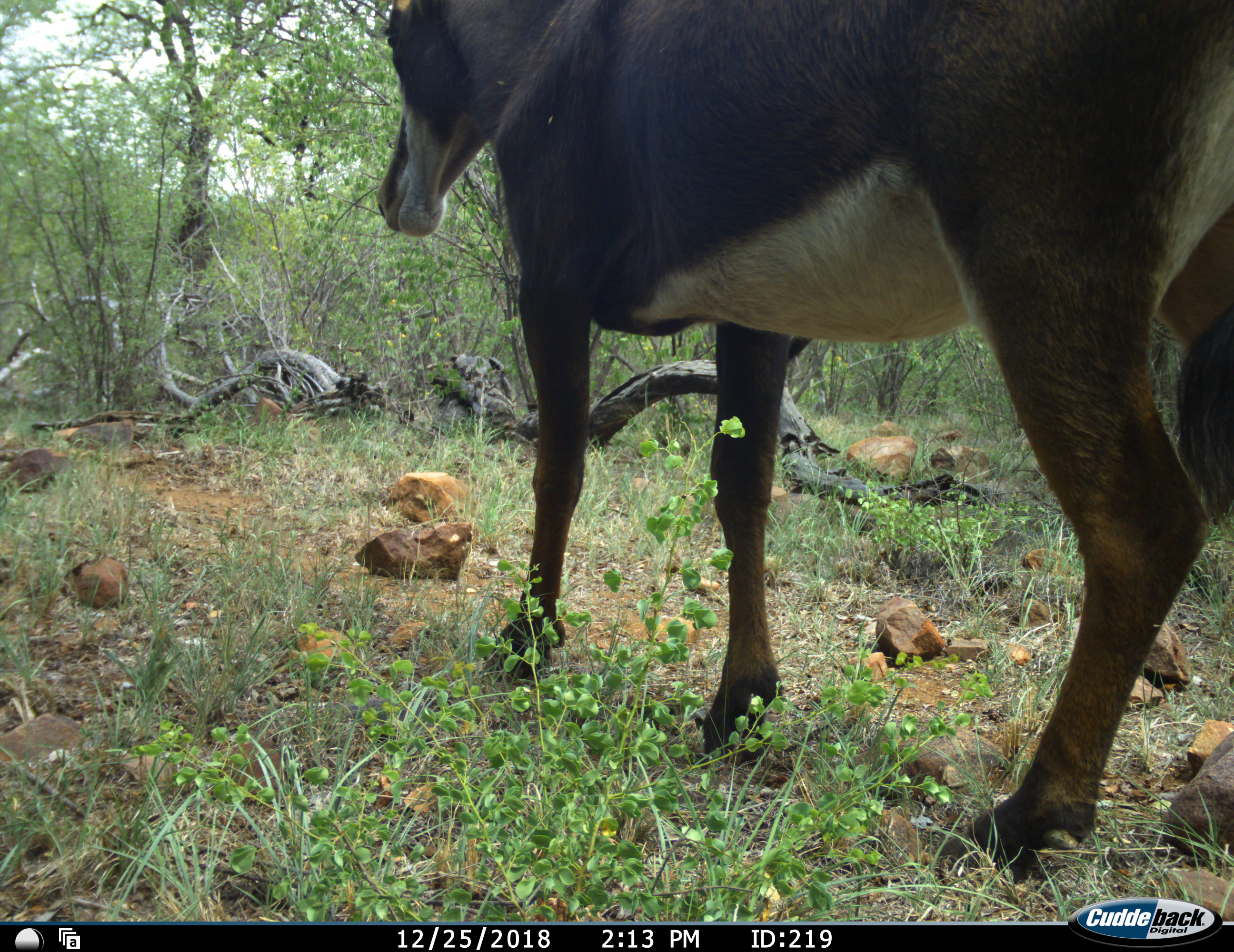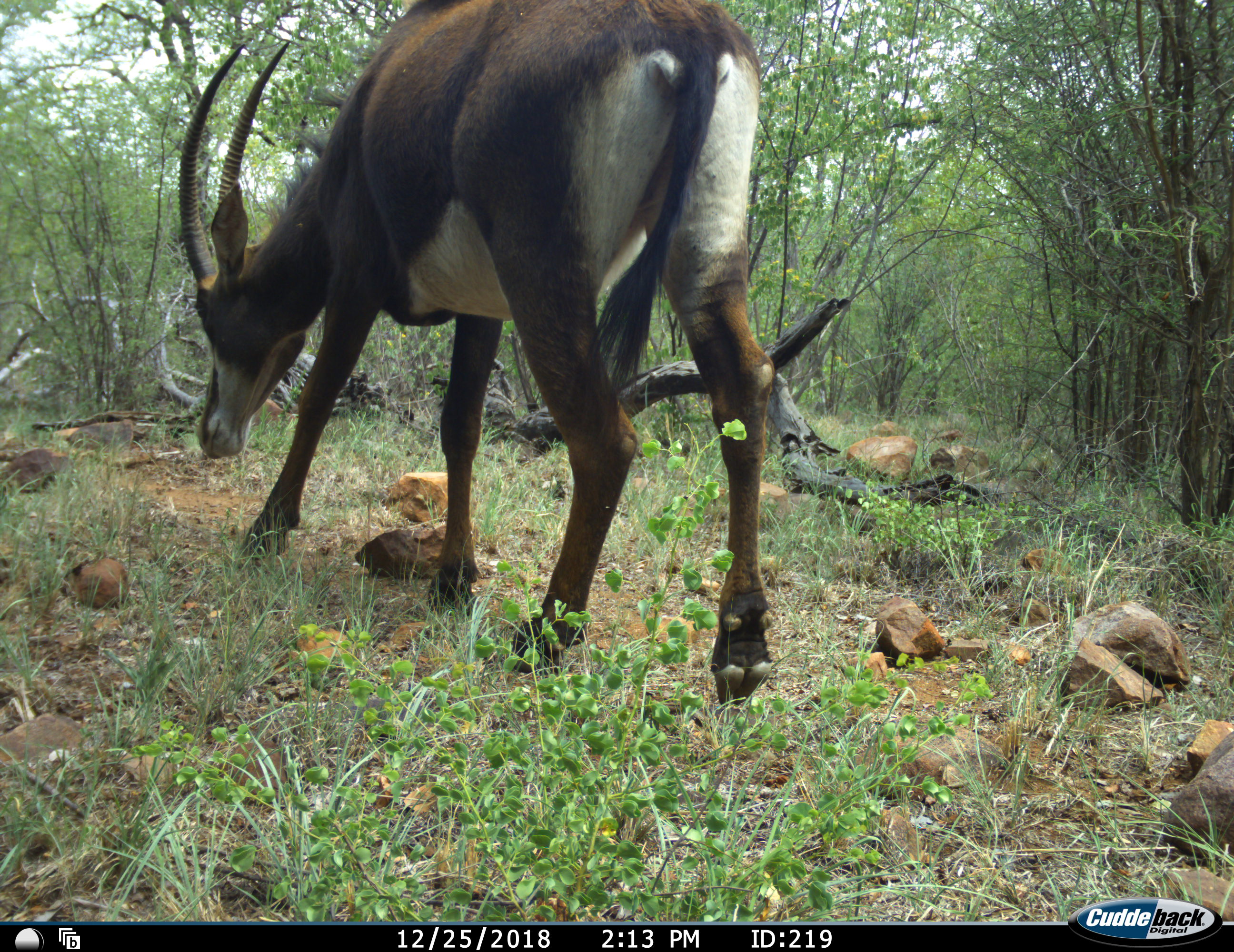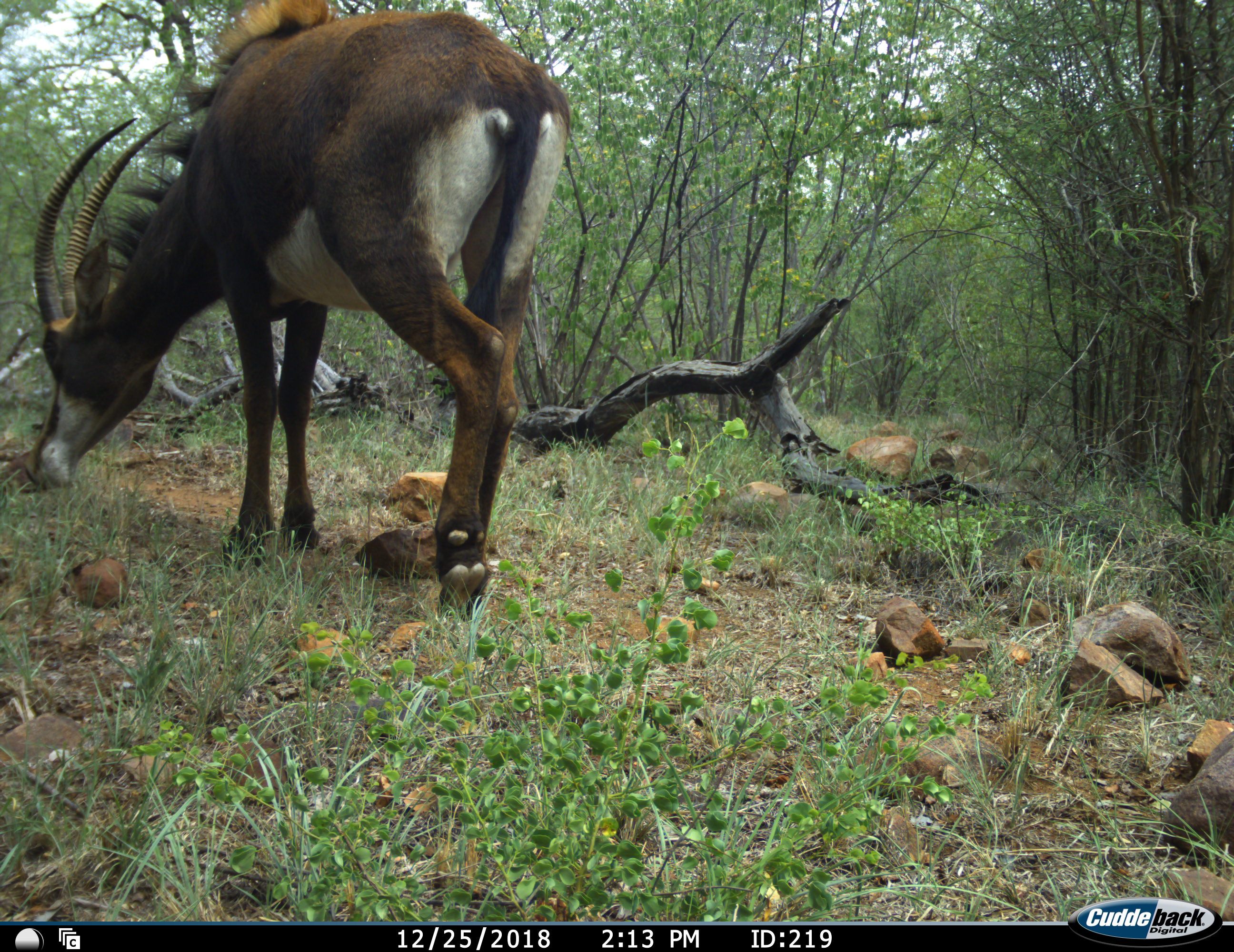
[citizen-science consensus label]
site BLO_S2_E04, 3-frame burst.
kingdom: Animalia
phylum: Chordata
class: Mammalia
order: Artiodactyla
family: Bovidae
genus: Hippotragus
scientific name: Hippotragus niger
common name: sable antelope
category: sable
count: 1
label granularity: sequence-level